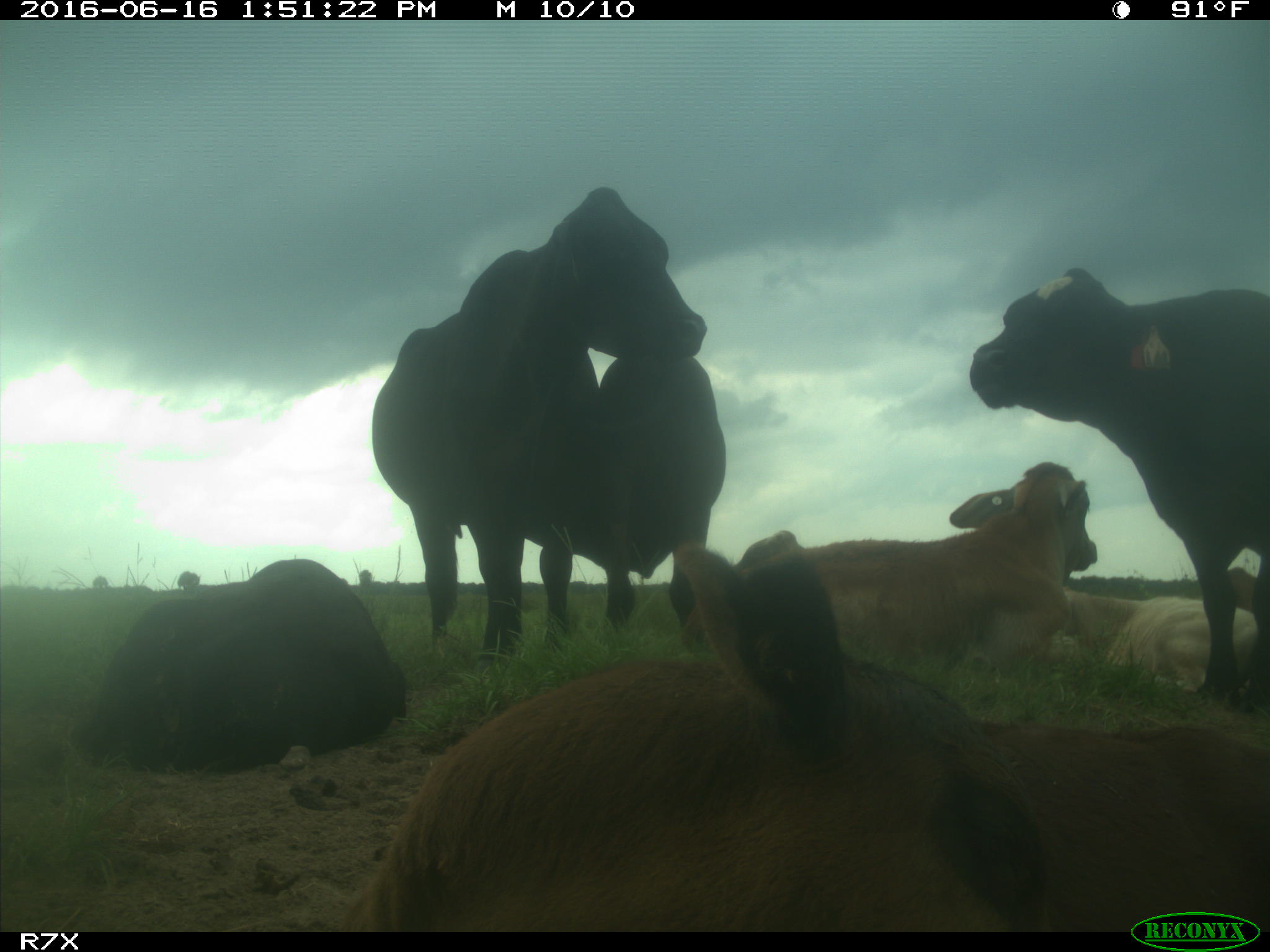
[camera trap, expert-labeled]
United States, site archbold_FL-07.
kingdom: Animalia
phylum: Chordata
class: Mammalia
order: Artiodactyla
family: Bovidae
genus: Bos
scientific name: Bos taurus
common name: domestic cow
Bos taurus (domestic cow).